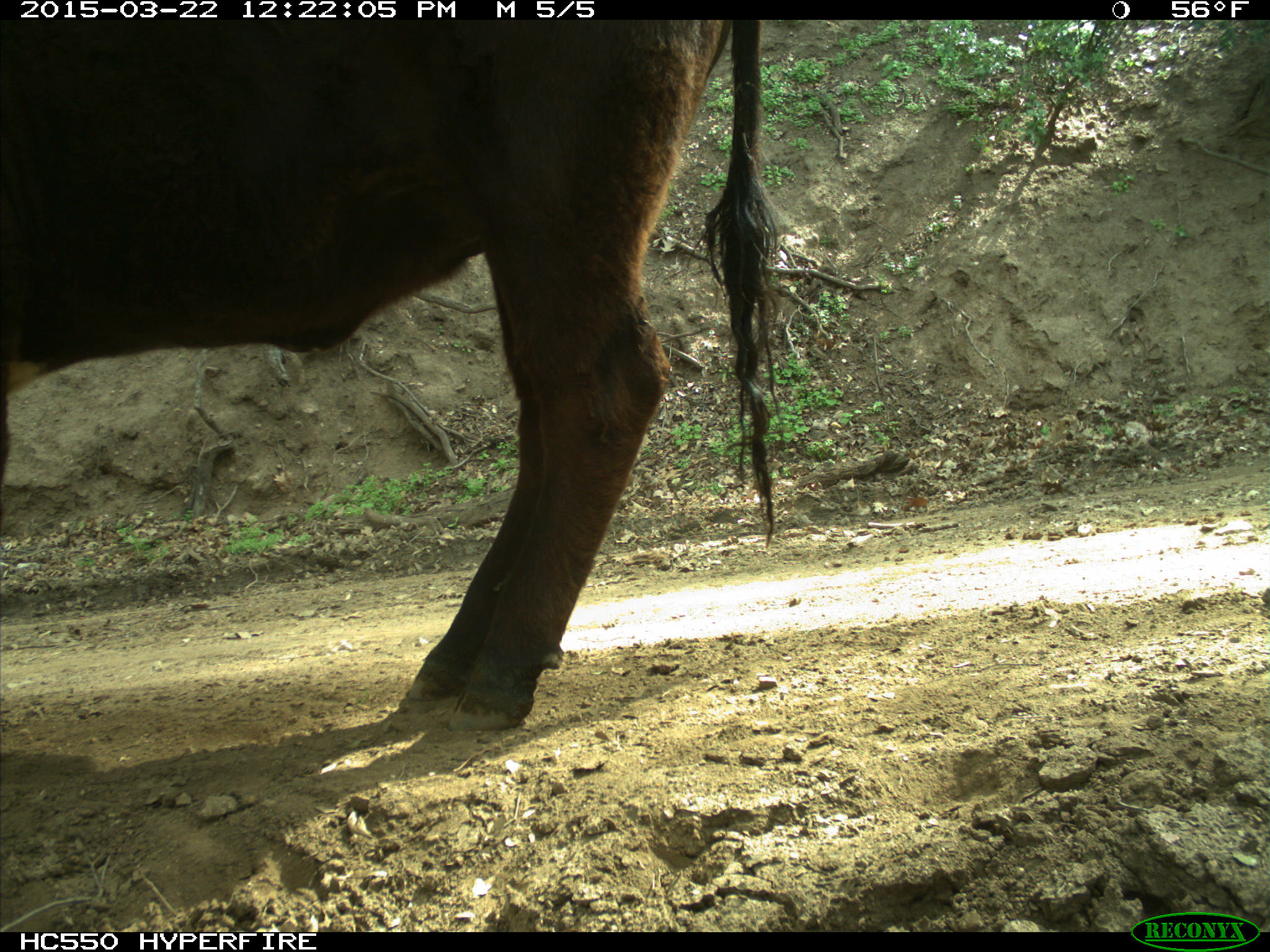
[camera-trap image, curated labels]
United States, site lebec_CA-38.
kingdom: Animalia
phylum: Chordata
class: Mammalia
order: Artiodactyla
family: Bovidae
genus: Bos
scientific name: Bos taurus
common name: domestic cow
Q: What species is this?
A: Bos taurus (domestic cow).